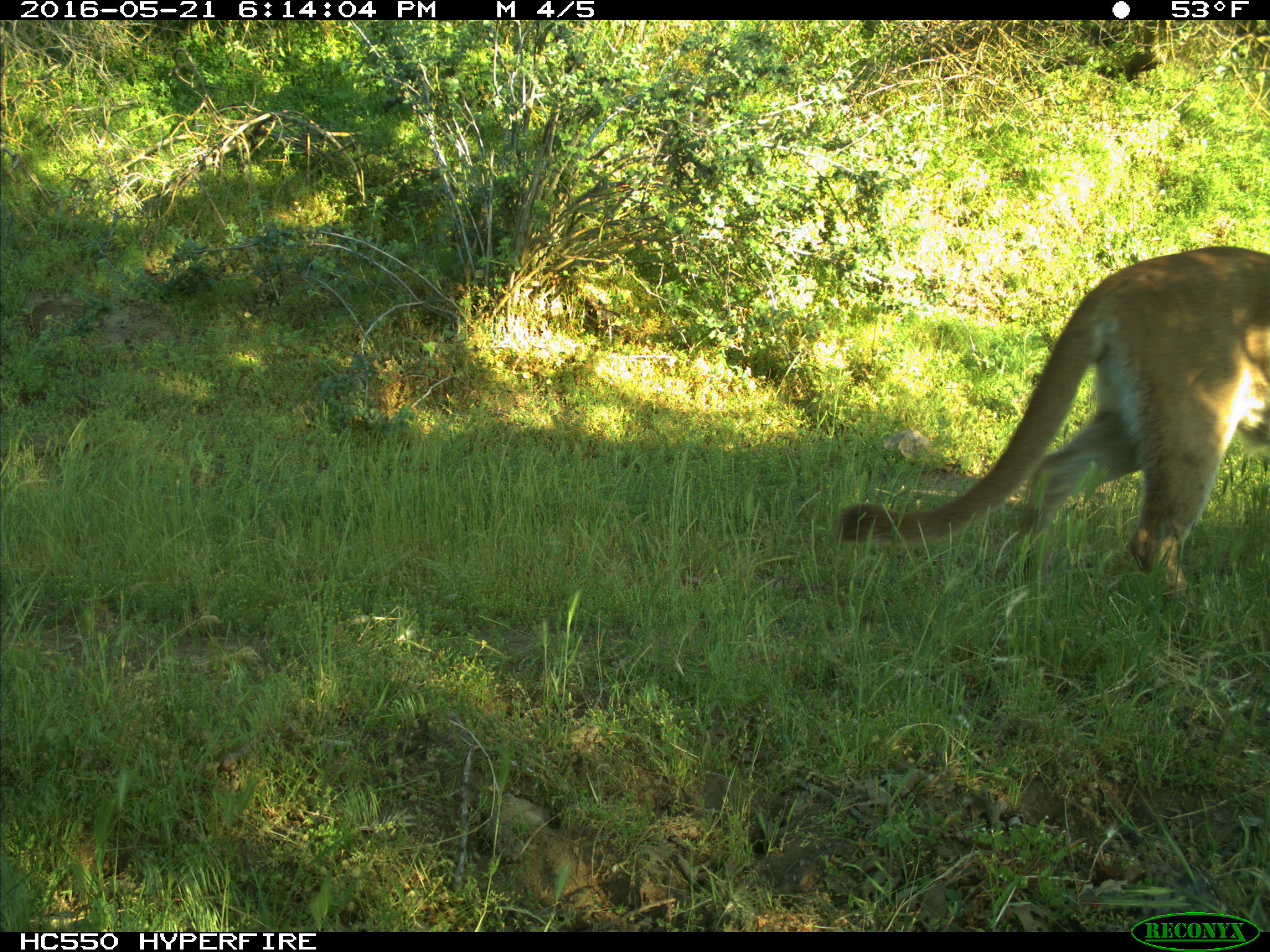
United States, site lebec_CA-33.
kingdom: Animalia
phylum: Chordata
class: Mammalia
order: Carnivora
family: Felidae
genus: Puma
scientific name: Puma concolor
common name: mountain lion